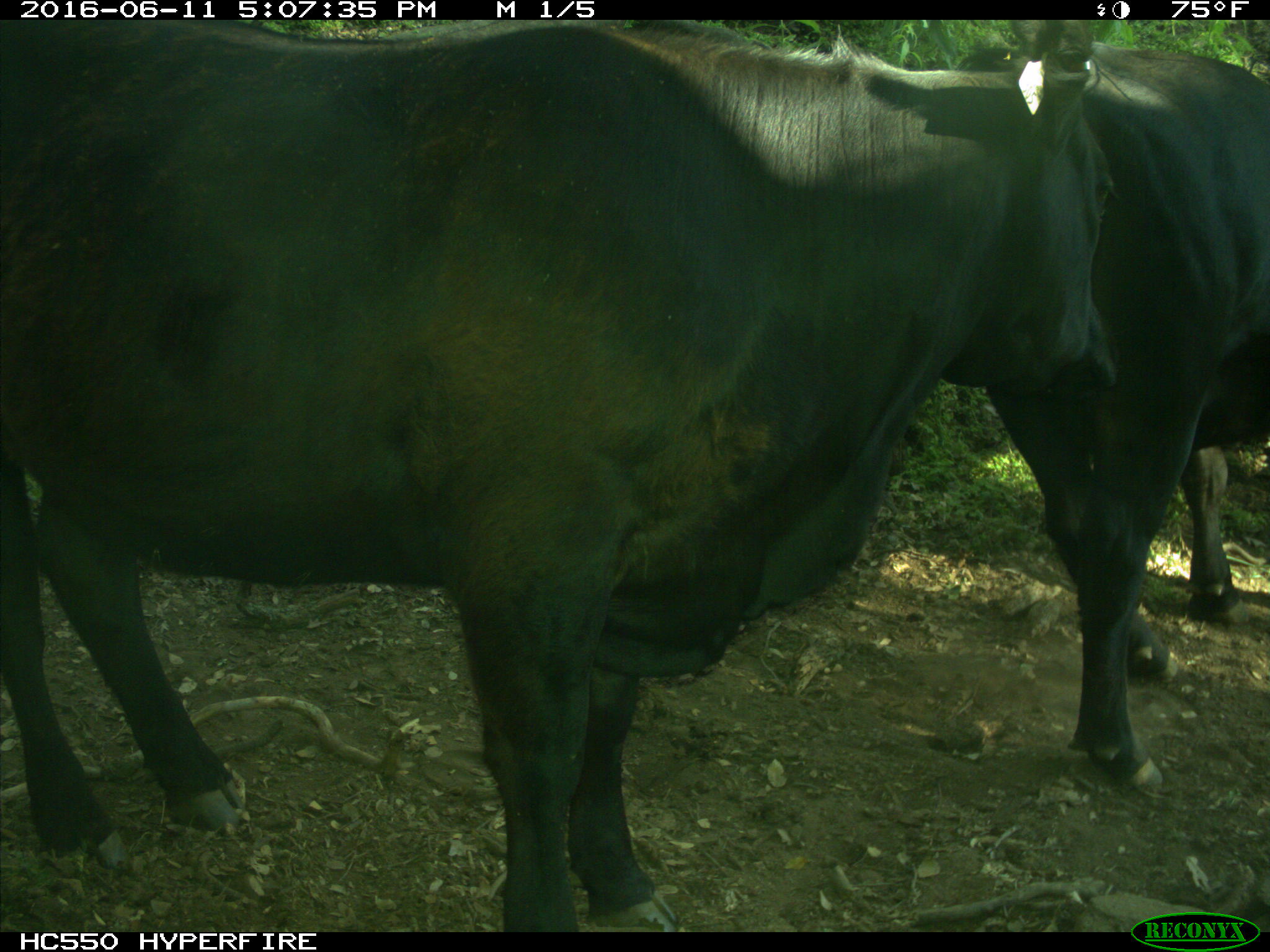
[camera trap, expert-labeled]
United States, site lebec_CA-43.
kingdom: Animalia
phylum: Chordata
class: Mammalia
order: Artiodactyla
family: Bovidae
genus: Bos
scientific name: Bos taurus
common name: domestic cow